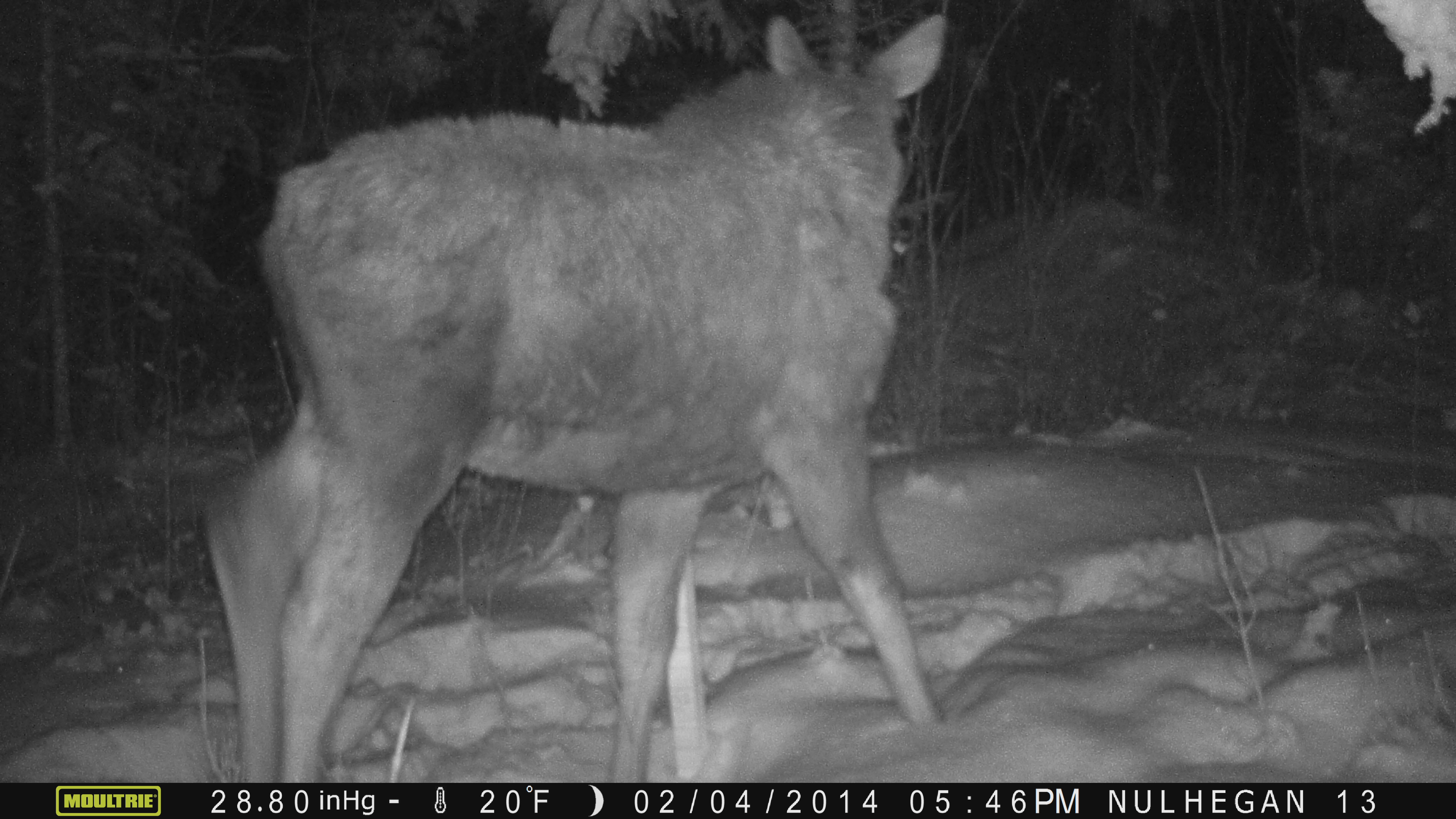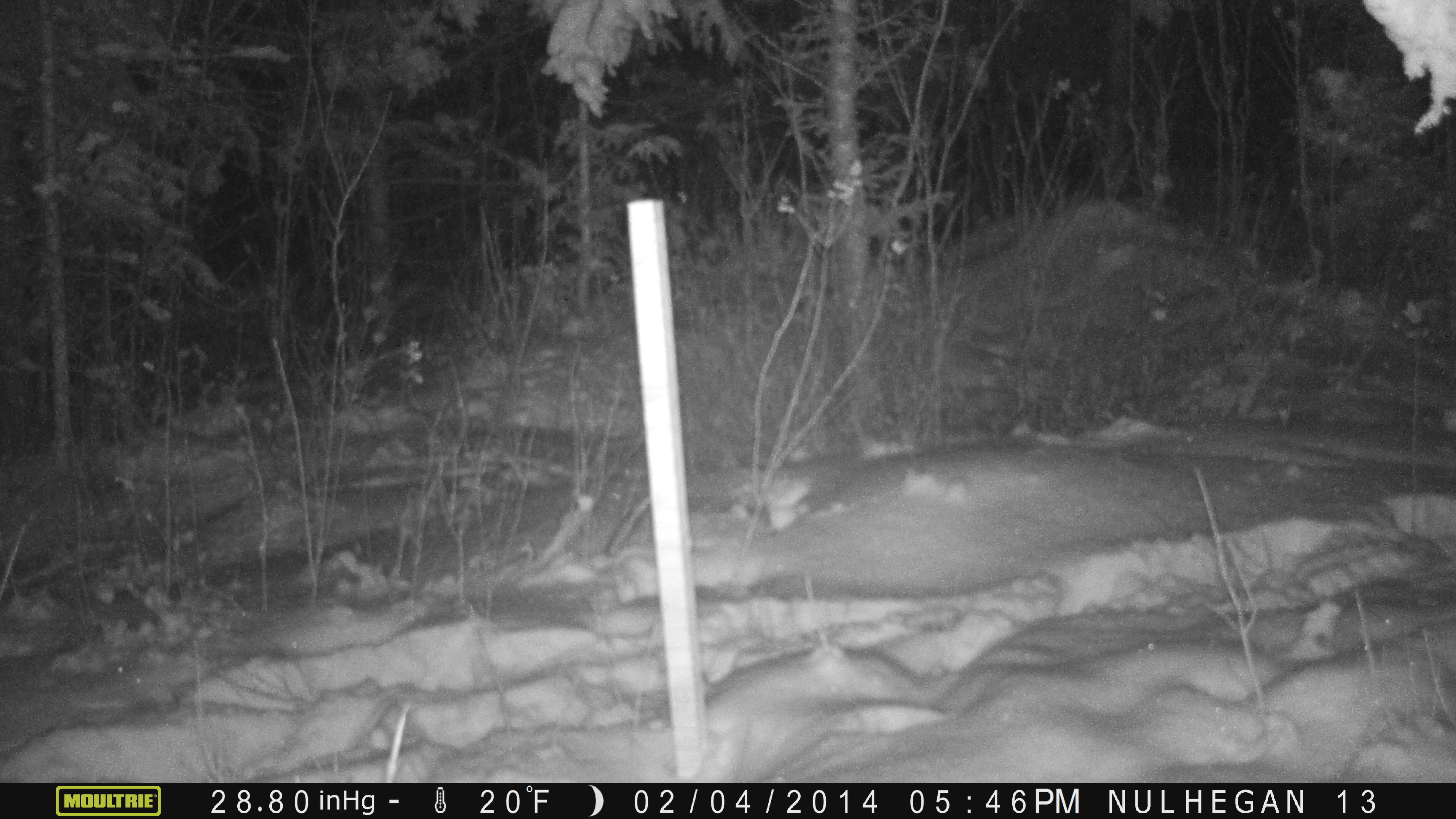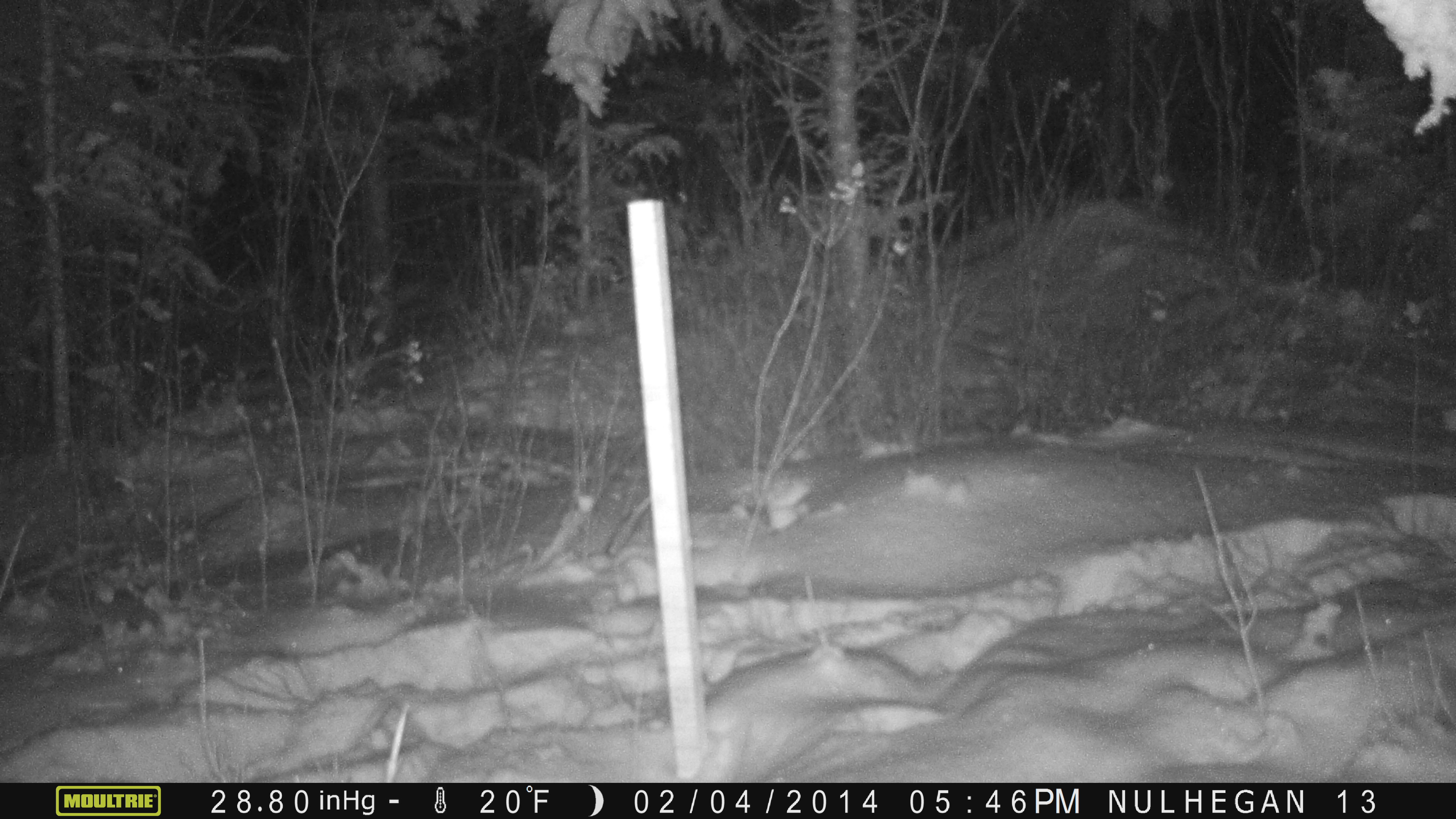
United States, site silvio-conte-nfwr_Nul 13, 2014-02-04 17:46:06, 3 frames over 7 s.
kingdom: Animalia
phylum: Chordata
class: Mammalia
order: Artiodactyla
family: Cervidae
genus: Alces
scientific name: Alces alces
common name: moose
Moose (Alces alces).